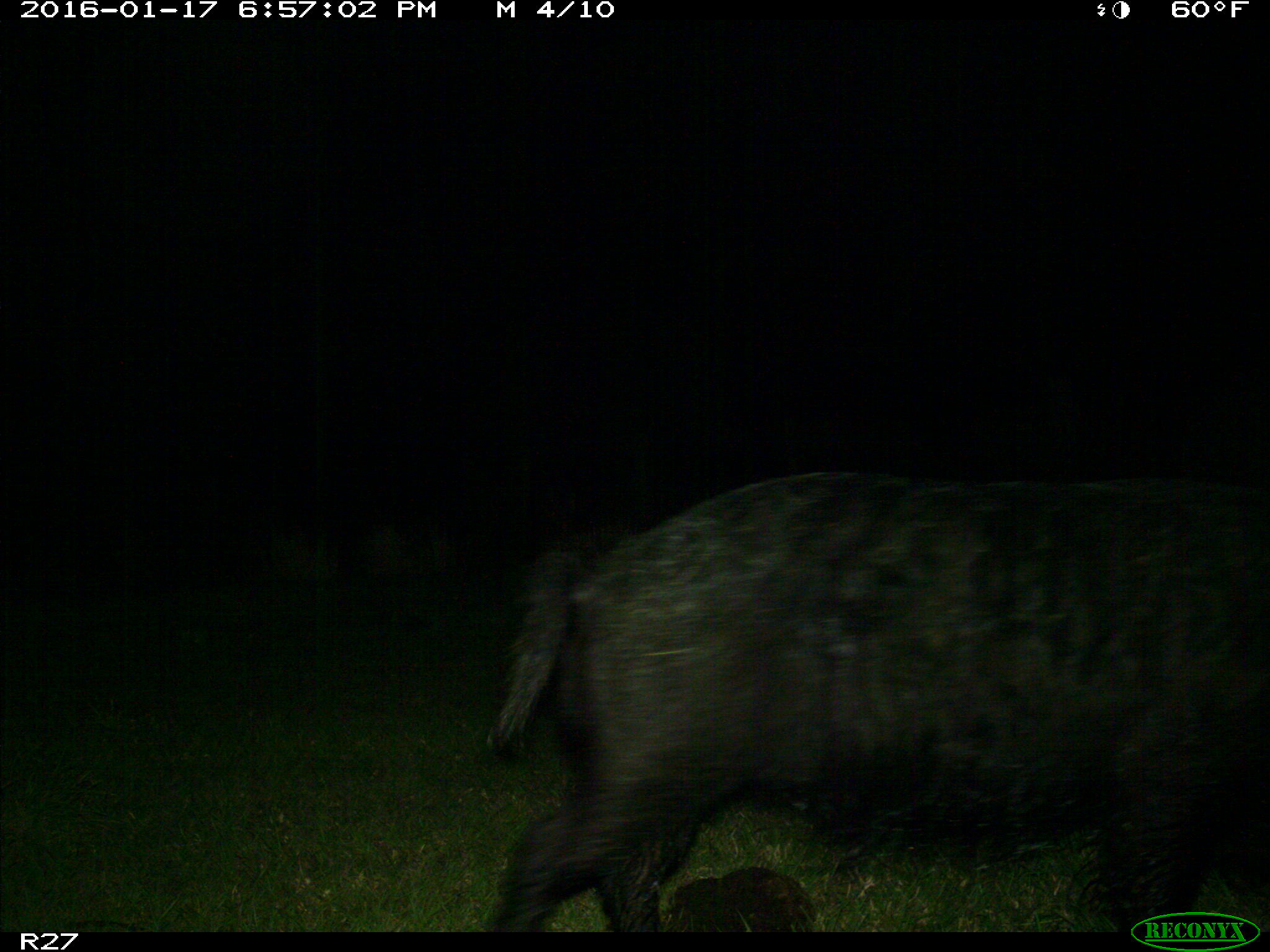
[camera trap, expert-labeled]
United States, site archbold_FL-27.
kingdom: Animalia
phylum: Chordata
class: Mammalia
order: Artiodactyla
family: Suidae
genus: Sus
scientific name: Sus scrofa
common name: wild boar